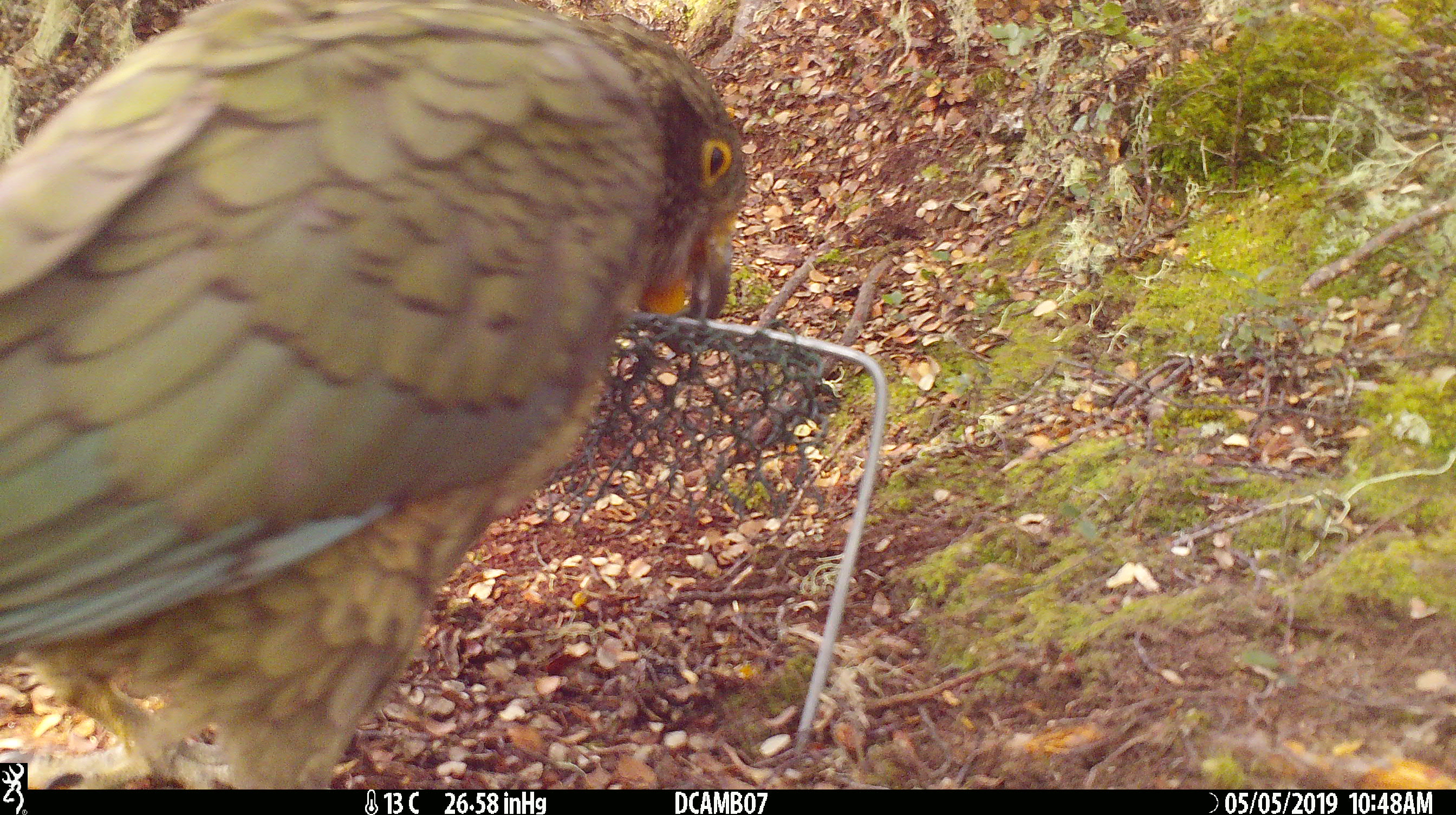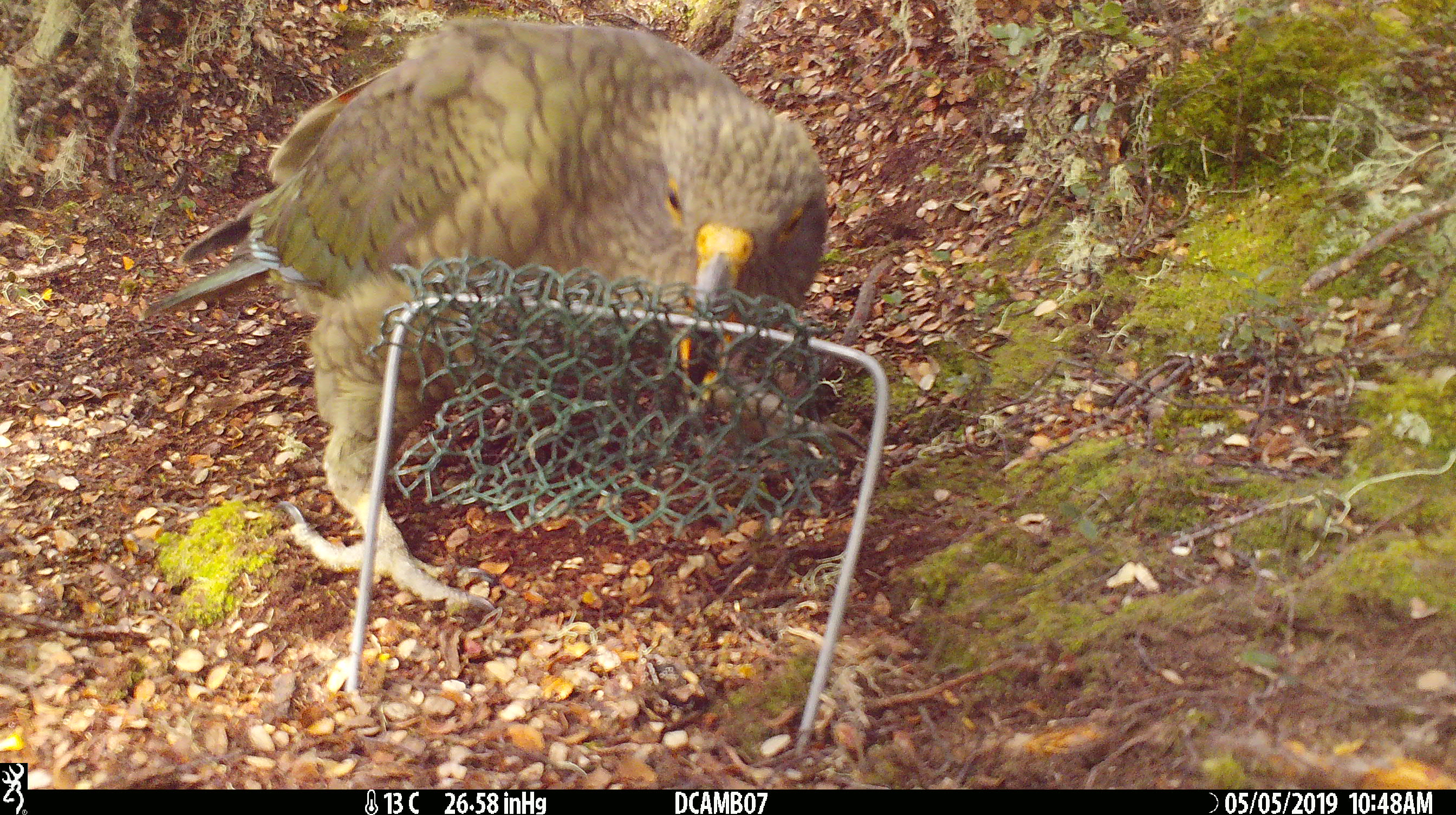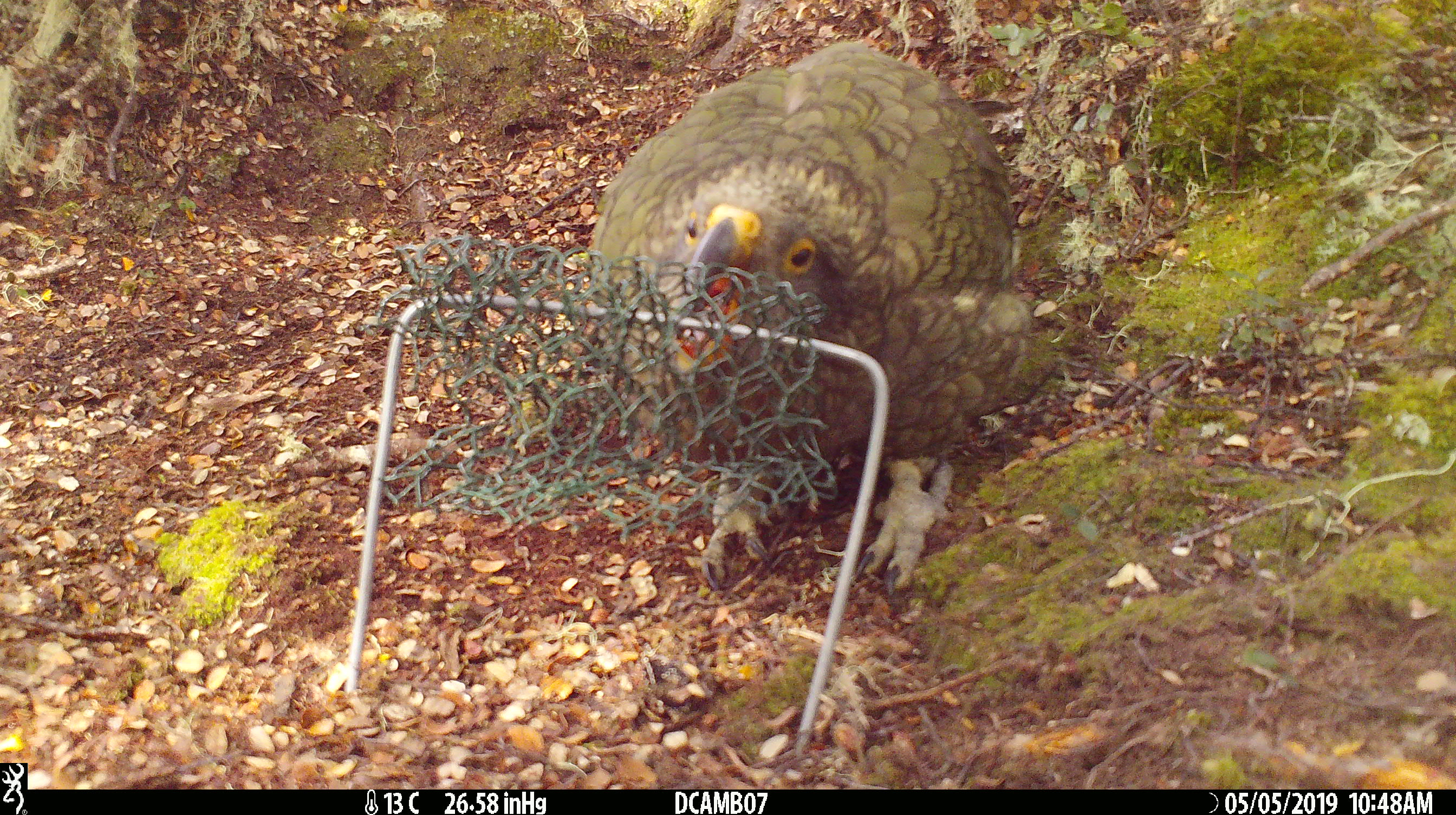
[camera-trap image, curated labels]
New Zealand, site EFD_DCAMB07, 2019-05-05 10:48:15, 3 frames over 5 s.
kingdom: Animalia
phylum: Chordata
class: Aves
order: Psittaciformes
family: Strigopidae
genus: Nestor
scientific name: Nestor notabilis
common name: kea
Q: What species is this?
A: Kea (Nestor notabilis).